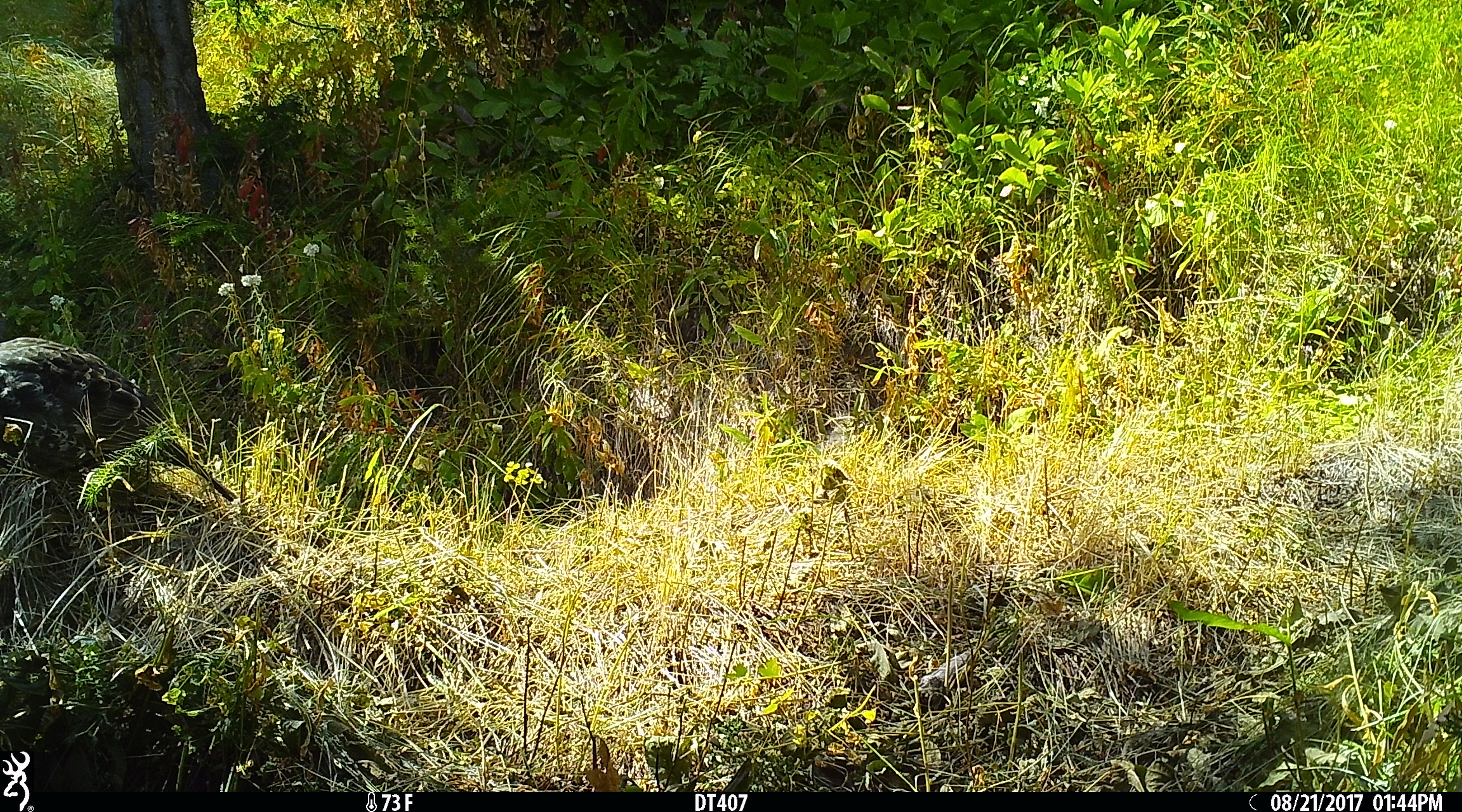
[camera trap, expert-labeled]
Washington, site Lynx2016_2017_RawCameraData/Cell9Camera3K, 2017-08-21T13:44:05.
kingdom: Animalia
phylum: Chordata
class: Aves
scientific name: Aves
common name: birds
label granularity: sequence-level